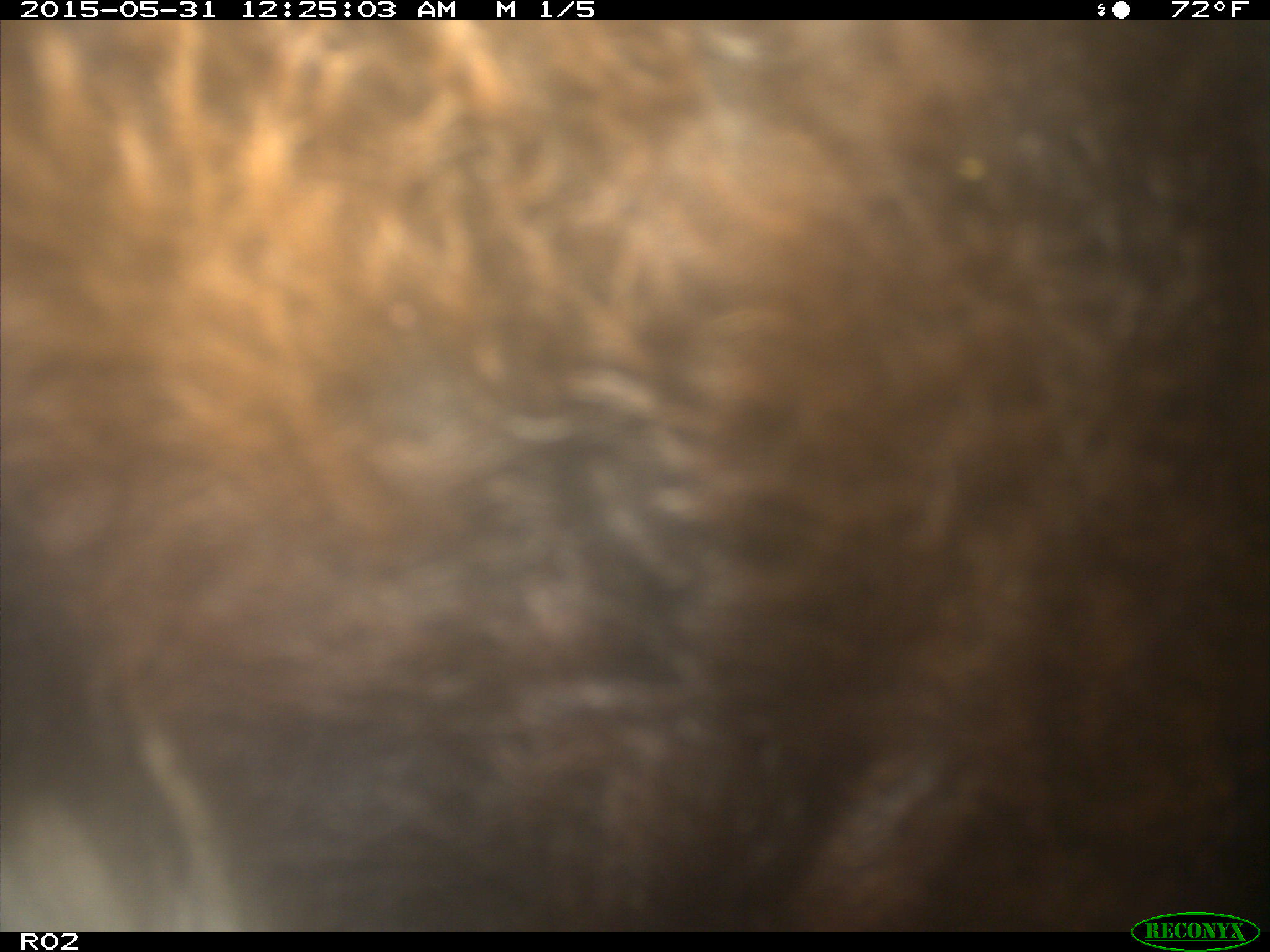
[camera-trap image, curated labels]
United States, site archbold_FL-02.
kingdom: Animalia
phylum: Chordata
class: Mammalia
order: Artiodactyla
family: Bovidae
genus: Bos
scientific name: Bos taurus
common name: domestic cow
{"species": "Bos taurus (domestic cow)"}